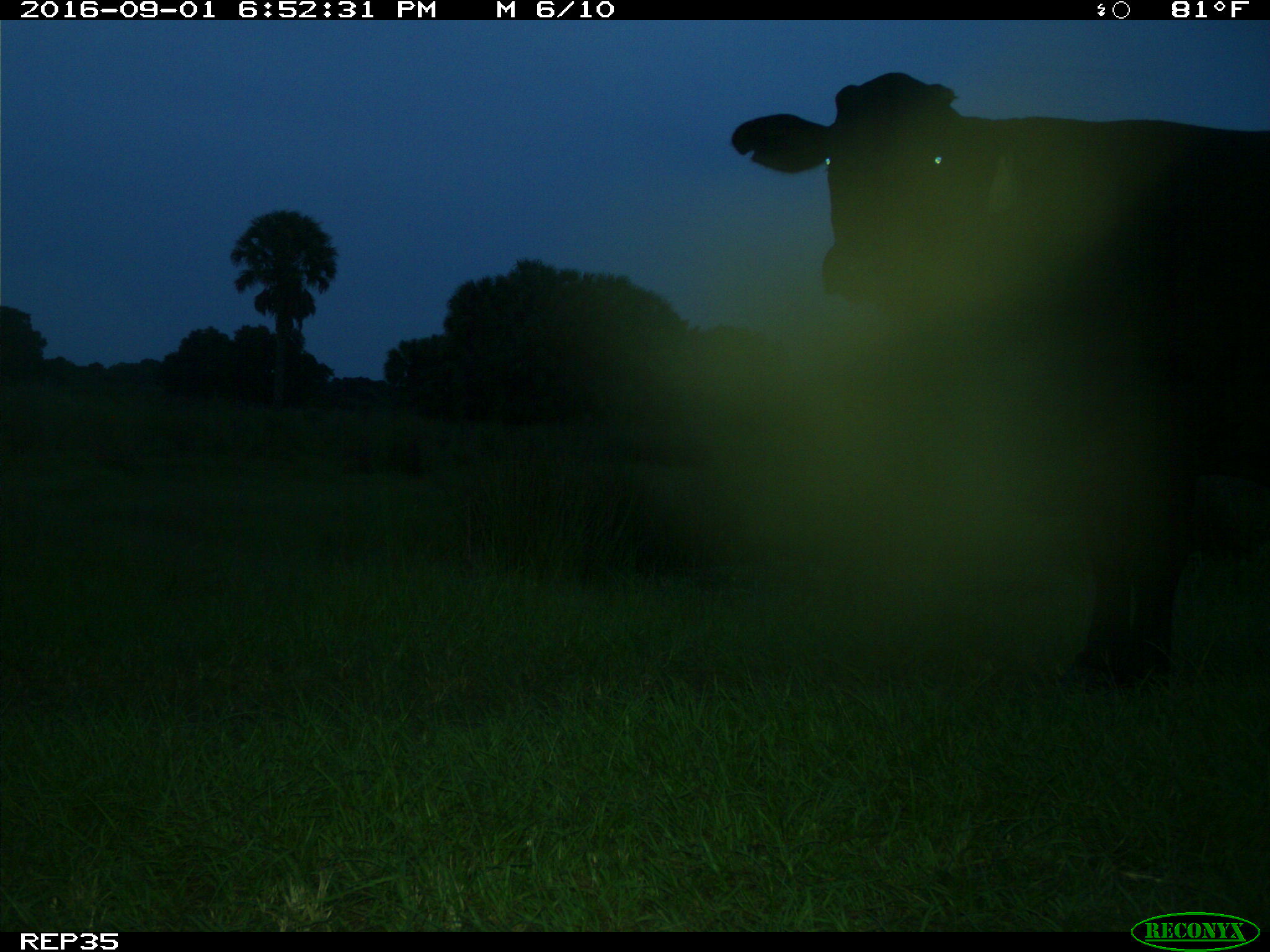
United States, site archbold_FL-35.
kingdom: Animalia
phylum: Chordata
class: Mammalia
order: Artiodactyla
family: Bovidae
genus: Bos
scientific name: Bos taurus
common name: domestic cow